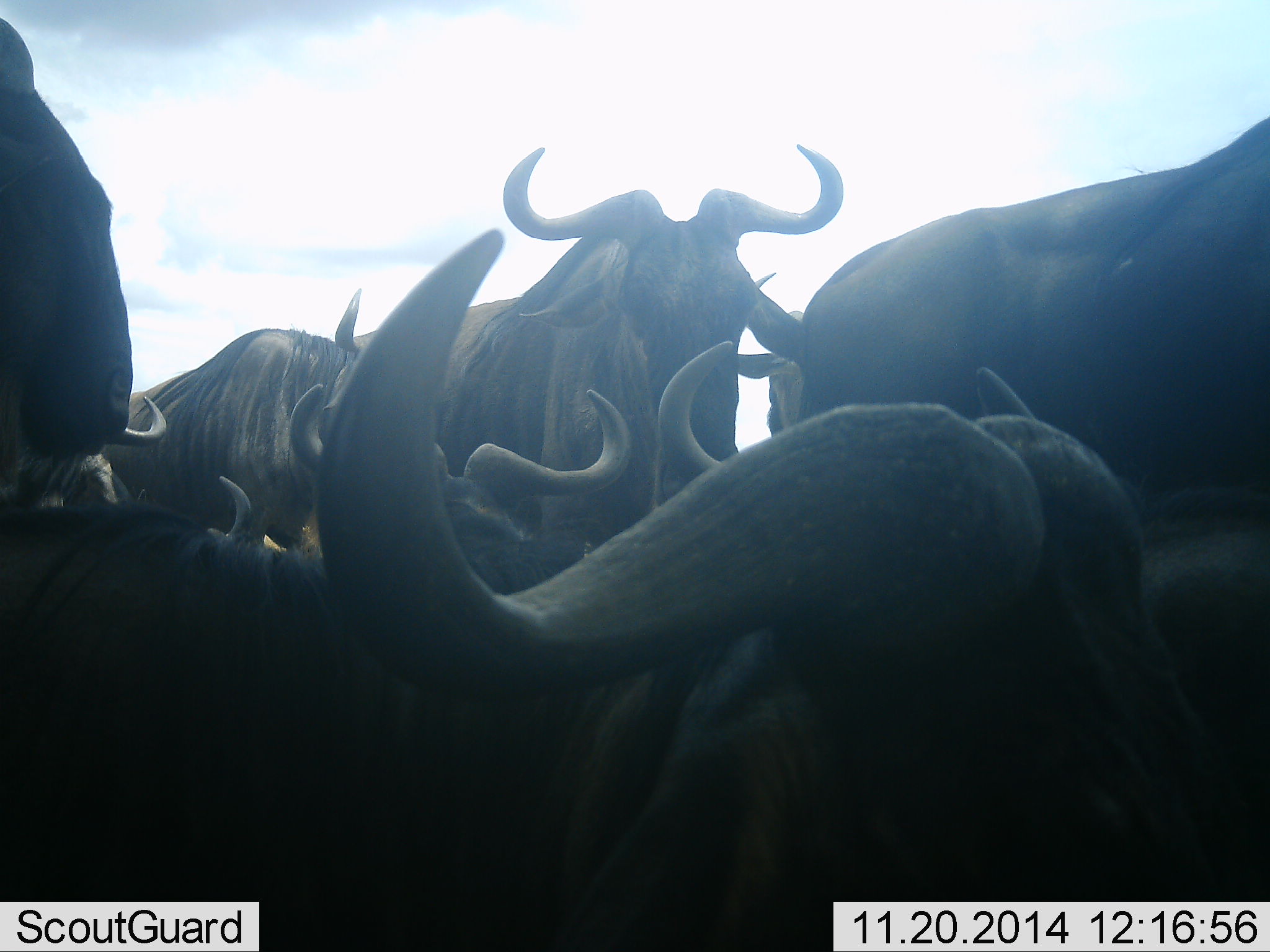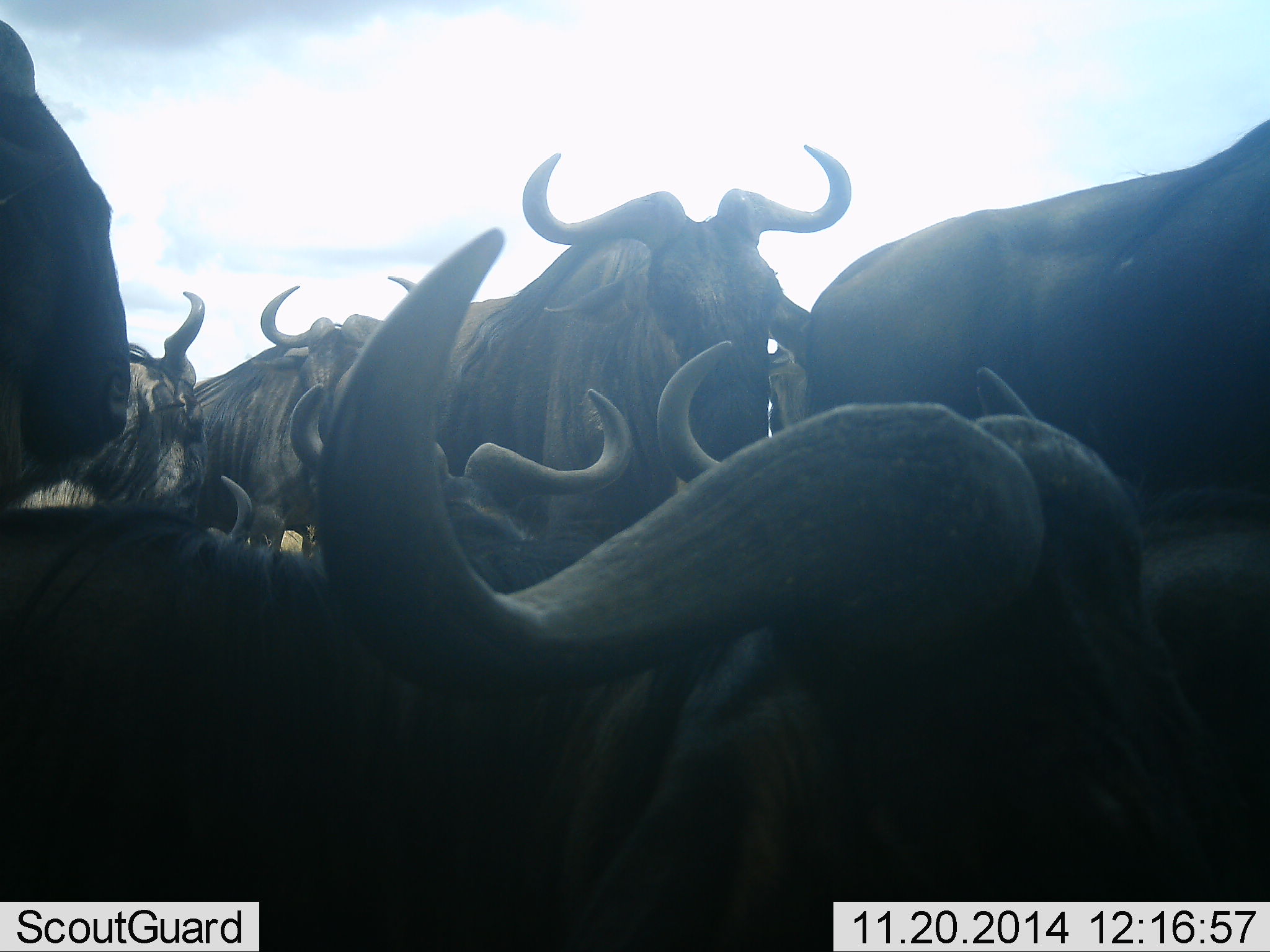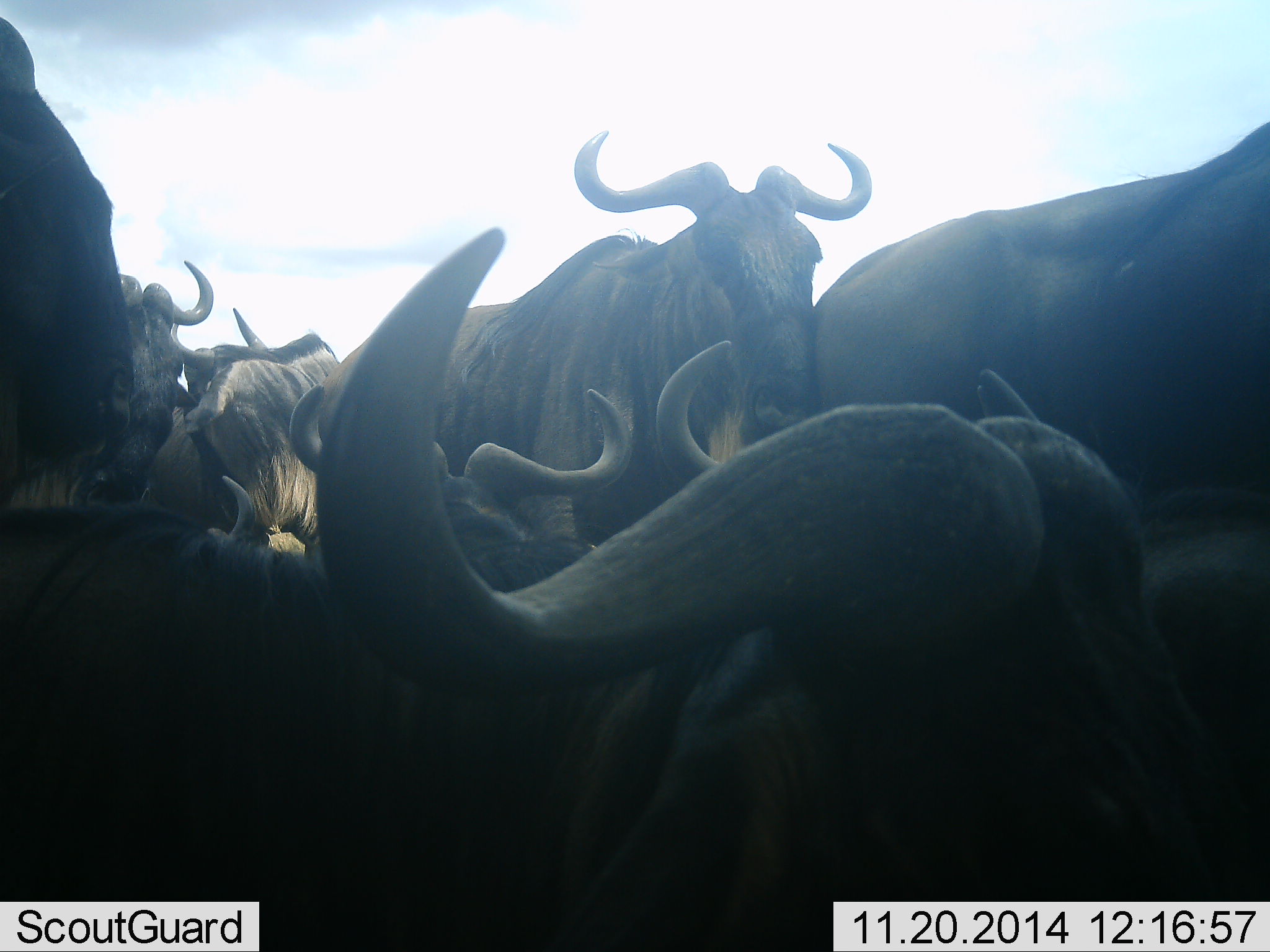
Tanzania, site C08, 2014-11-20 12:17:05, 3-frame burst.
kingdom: Animalia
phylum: Chordata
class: Mammalia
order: Artiodactyla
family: Bovidae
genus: Connochaetes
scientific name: Connochaetes taurinus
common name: blue wildebeest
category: wildebeest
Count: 9.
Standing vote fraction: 90%.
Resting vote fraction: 70%.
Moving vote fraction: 50%.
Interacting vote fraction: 30%.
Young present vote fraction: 0%.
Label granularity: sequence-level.